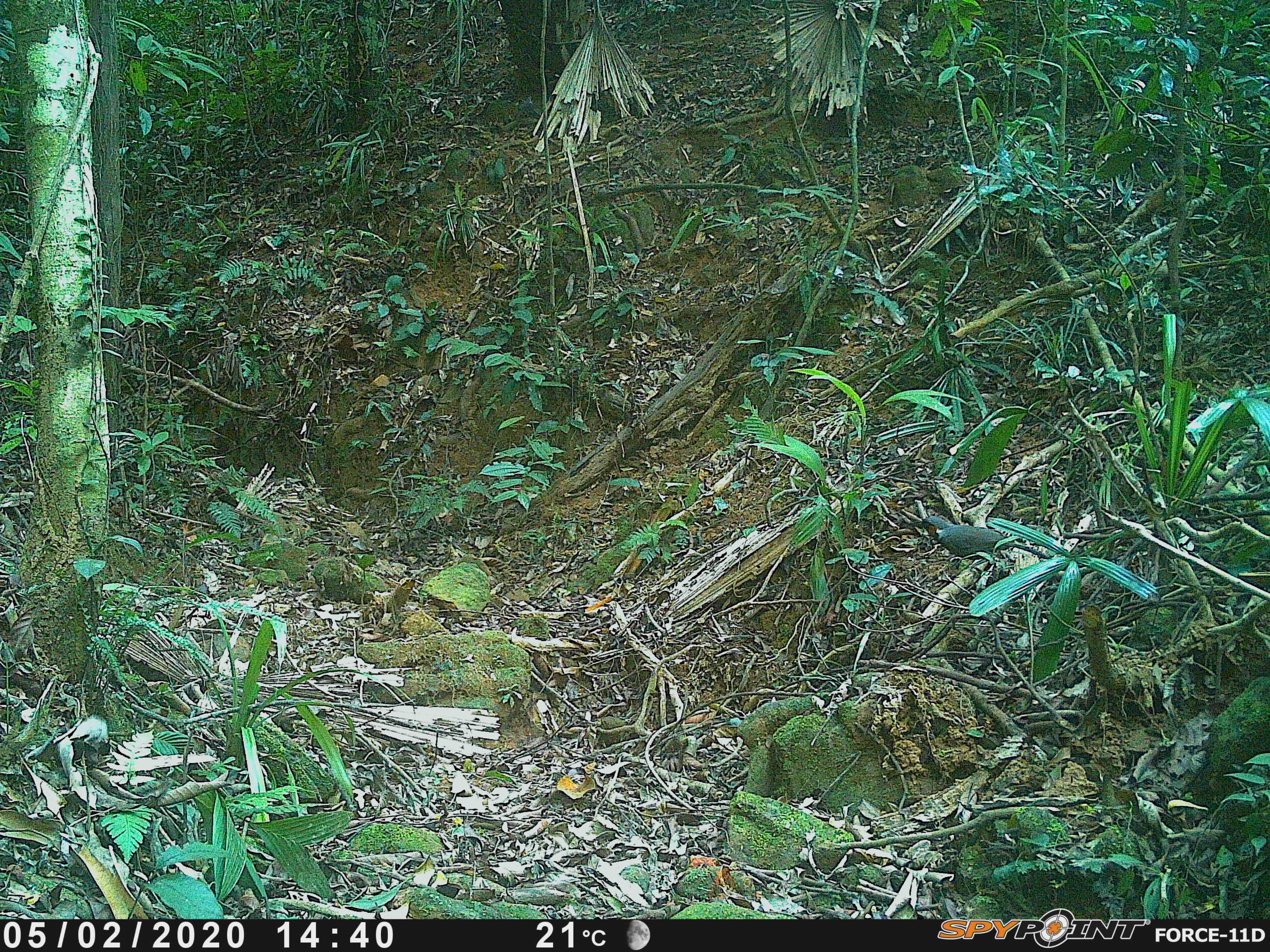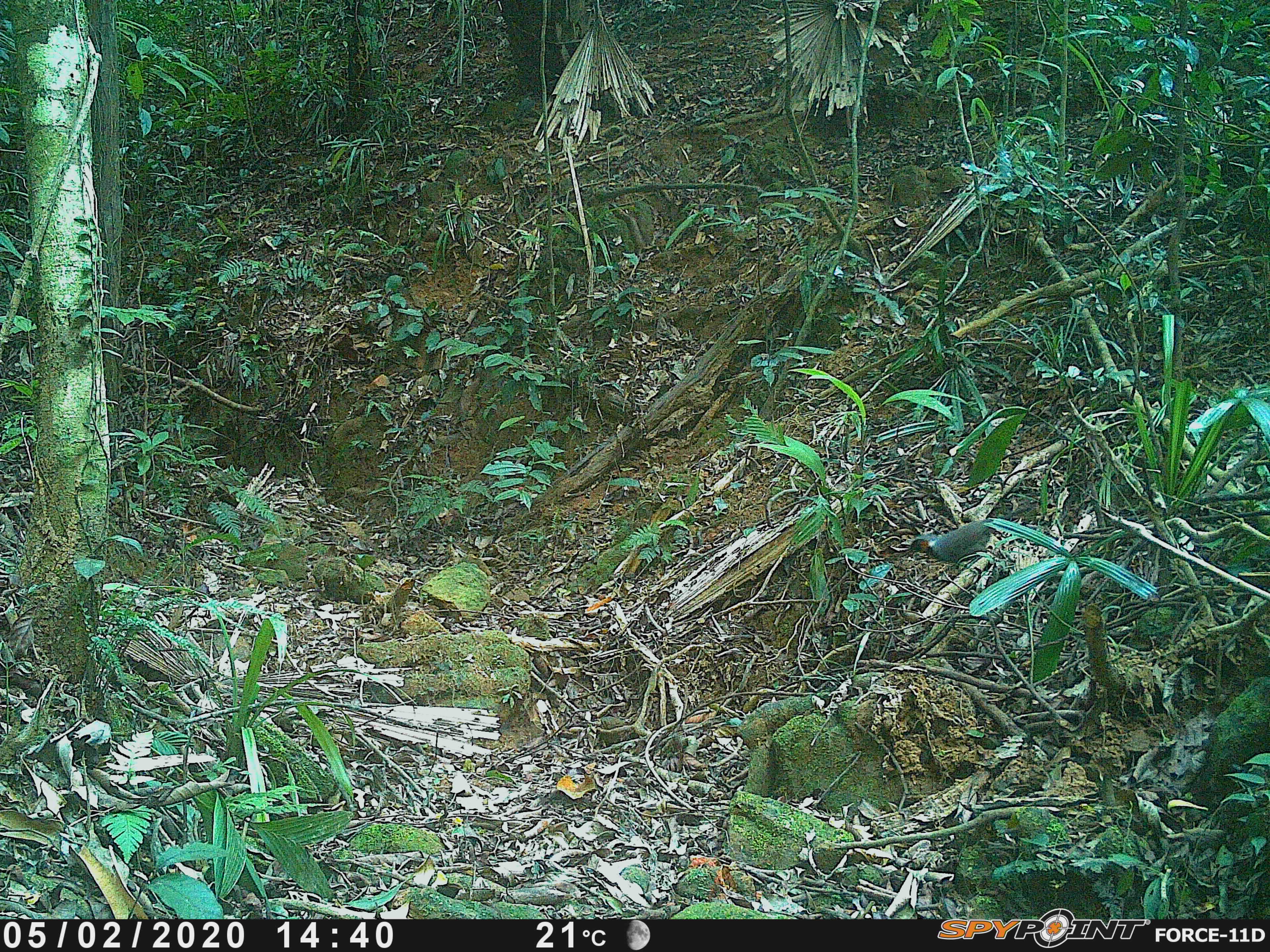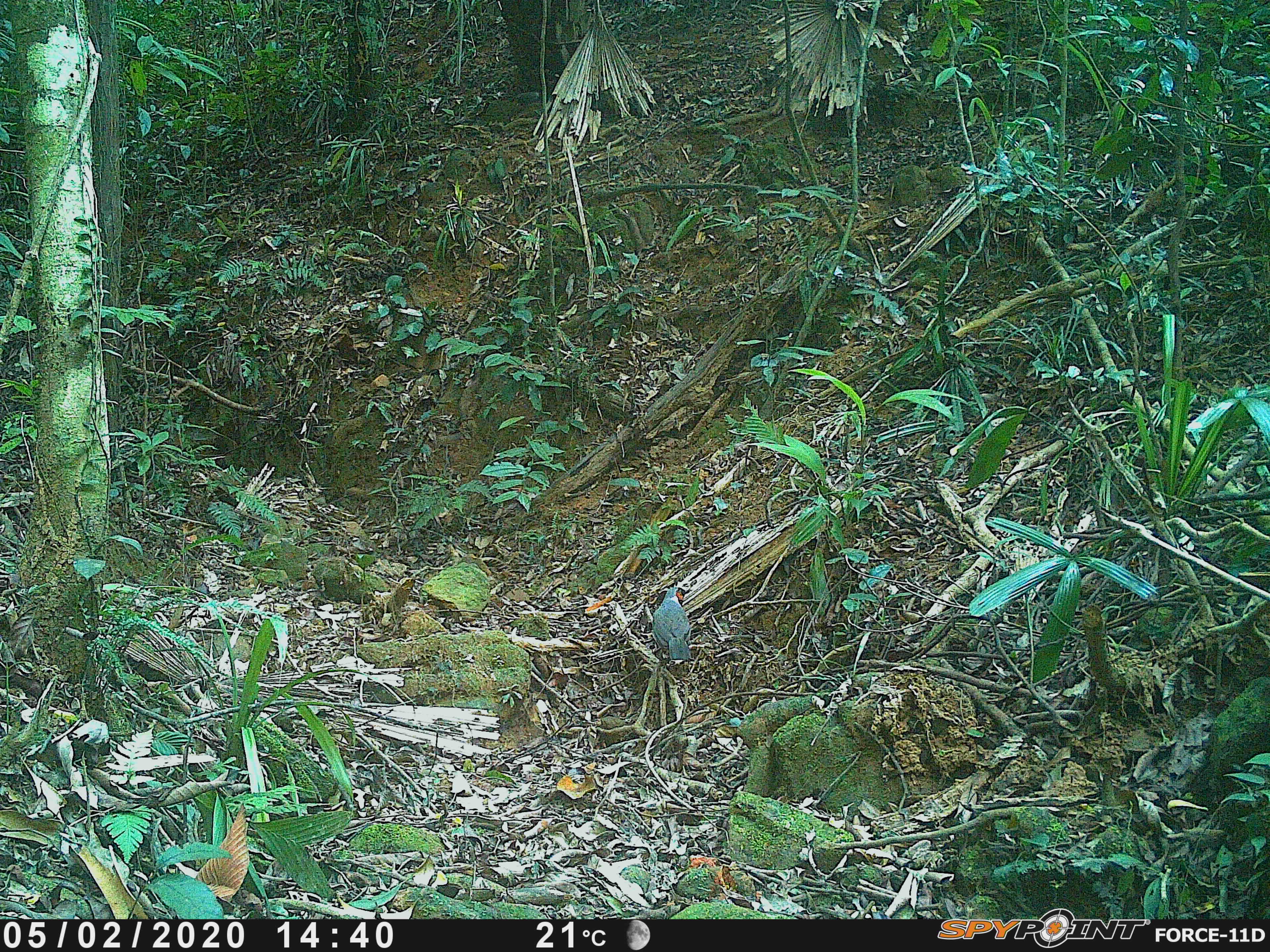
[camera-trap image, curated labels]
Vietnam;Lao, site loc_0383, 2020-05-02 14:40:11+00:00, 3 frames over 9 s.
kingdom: Animalia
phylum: Chordata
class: Aves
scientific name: Aves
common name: bird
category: unidentified bird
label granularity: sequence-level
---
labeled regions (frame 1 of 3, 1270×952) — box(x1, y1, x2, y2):
unidentified bird: box(907, 516, 1050, 567)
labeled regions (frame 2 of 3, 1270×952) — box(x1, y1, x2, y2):
unidentified bird: box(904, 509, 1028, 568)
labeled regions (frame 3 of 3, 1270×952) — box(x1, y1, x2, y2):
unidentified bird: box(652, 586, 692, 661)